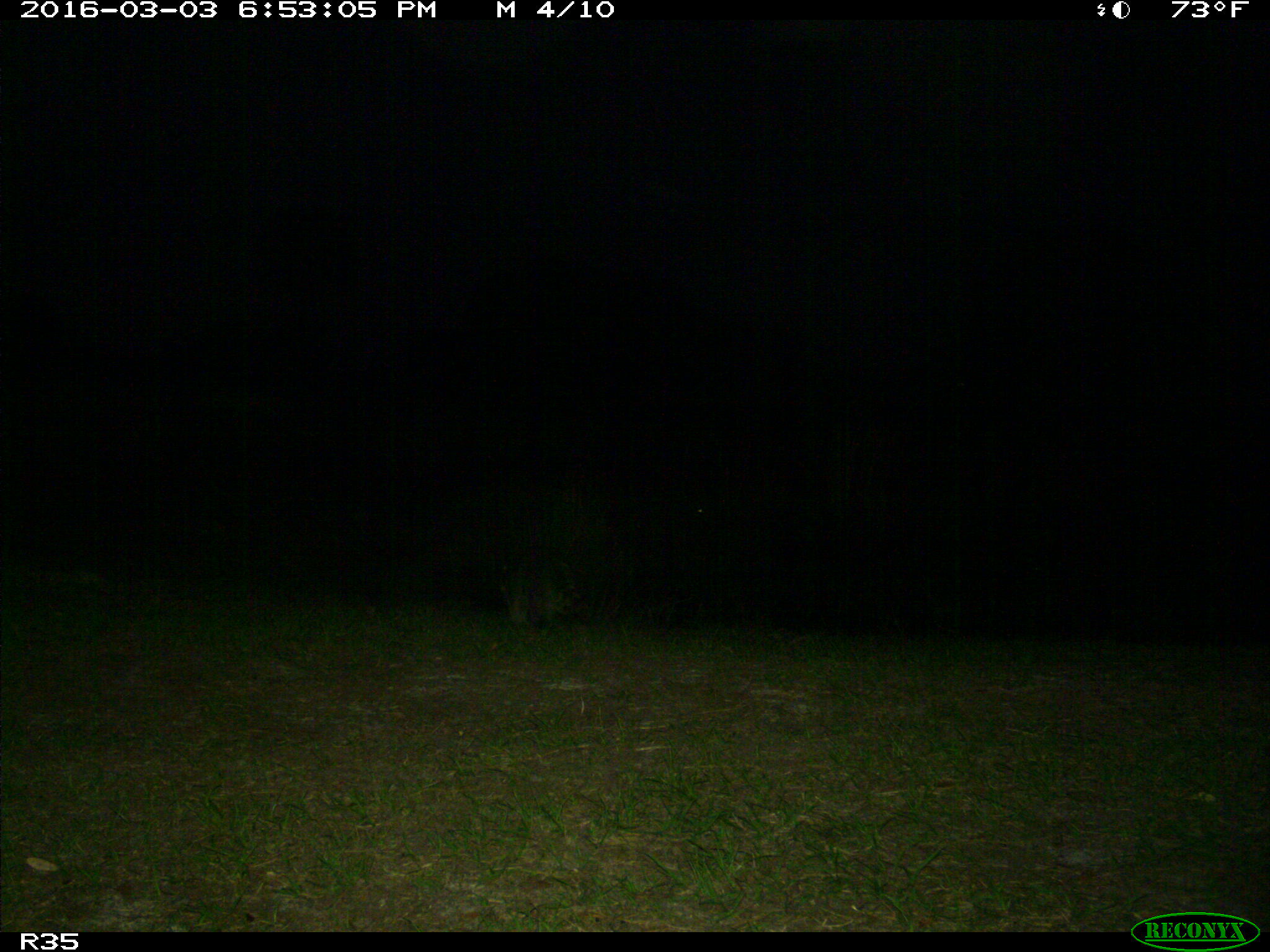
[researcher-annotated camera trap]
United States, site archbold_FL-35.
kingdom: Animalia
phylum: Chordata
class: Mammalia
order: Carnivora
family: Procyonidae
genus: Procyon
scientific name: Procyon lotor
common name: common raccoon